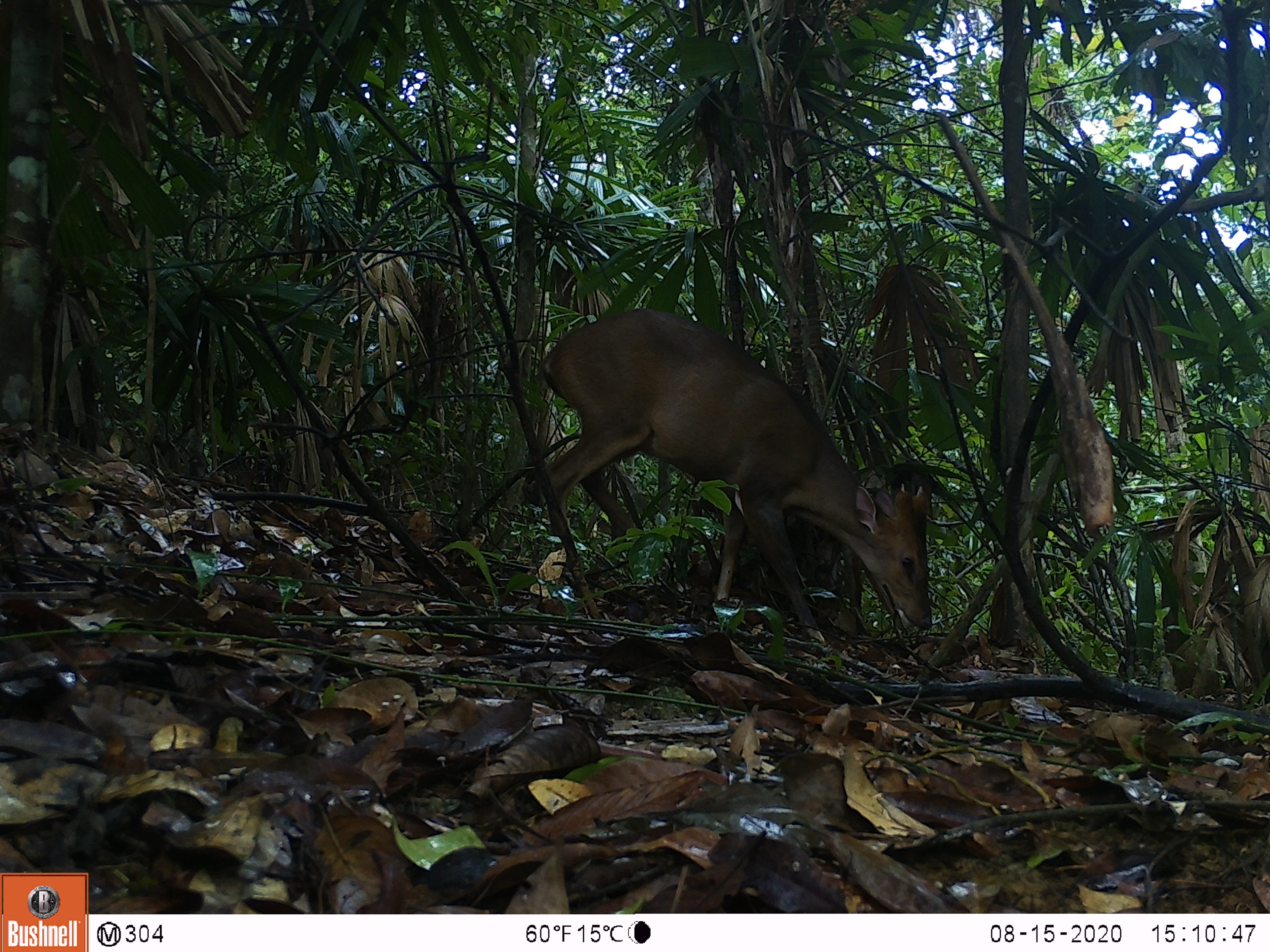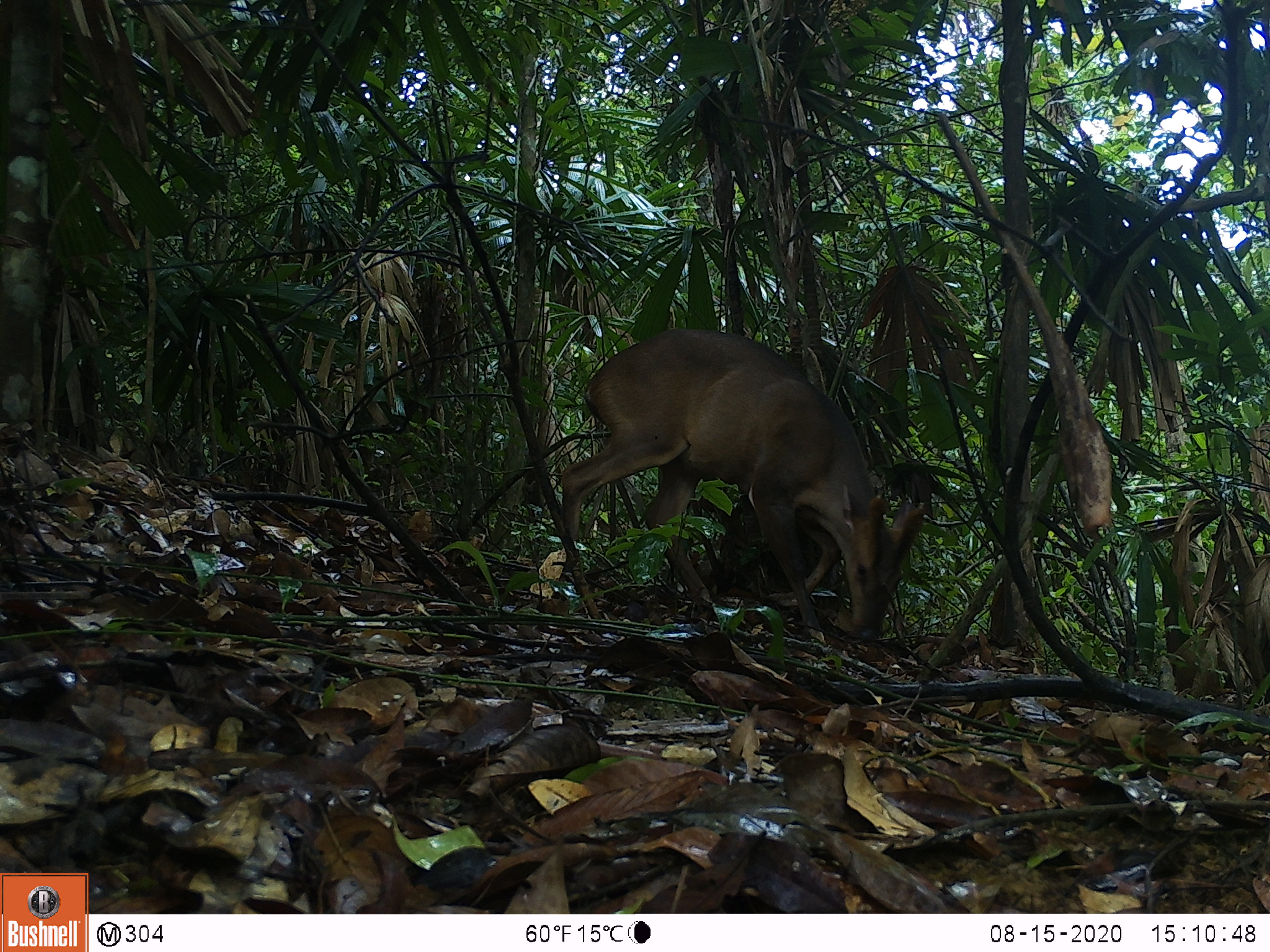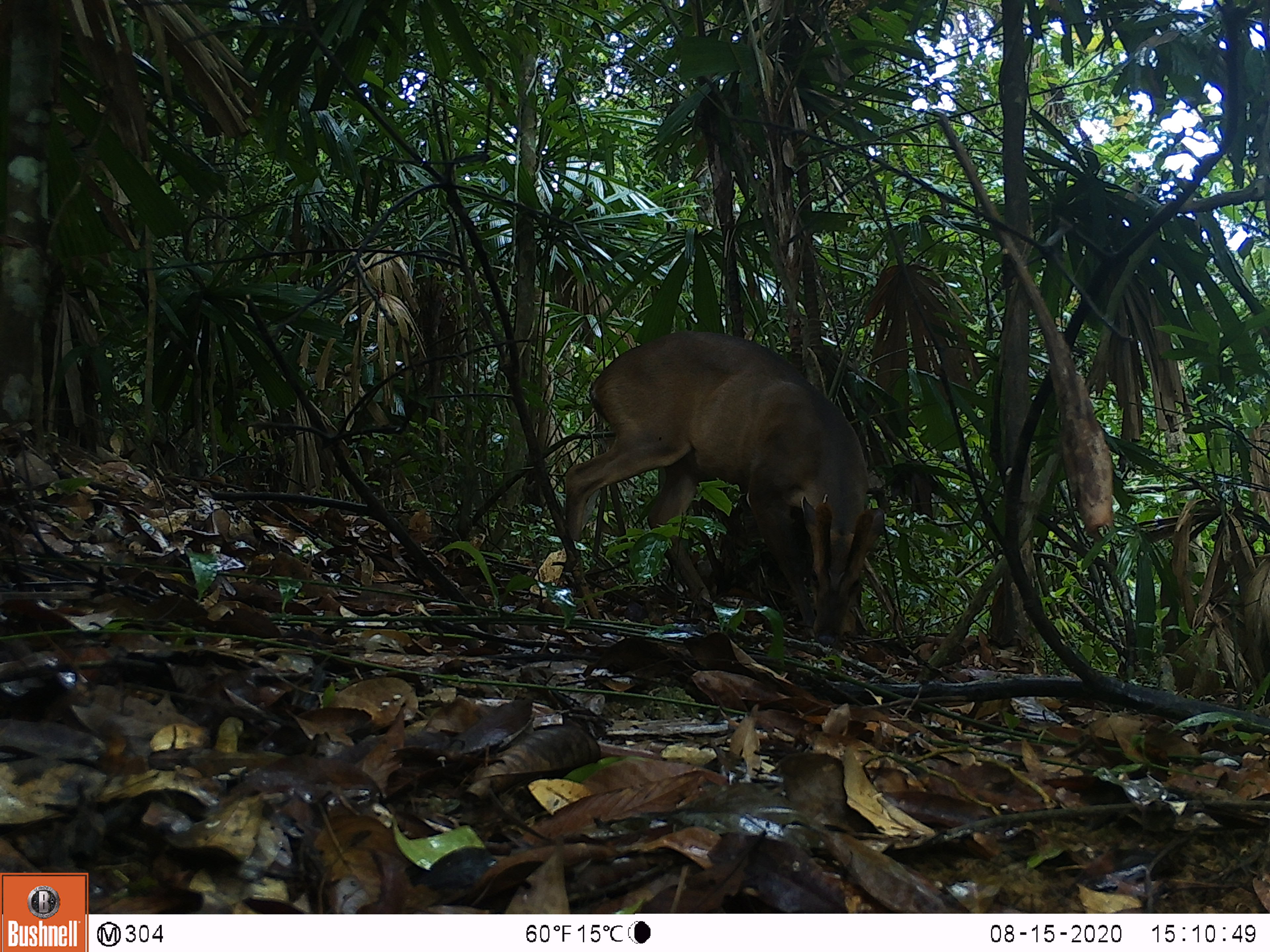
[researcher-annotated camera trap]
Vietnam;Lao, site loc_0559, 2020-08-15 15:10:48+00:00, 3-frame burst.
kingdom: Animalia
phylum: Chordata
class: Mammalia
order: Artiodactyla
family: Cervidae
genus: Muntiacus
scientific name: Muntiacus vuquangensis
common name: large-antlered muntjac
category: large antlered muntjac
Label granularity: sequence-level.